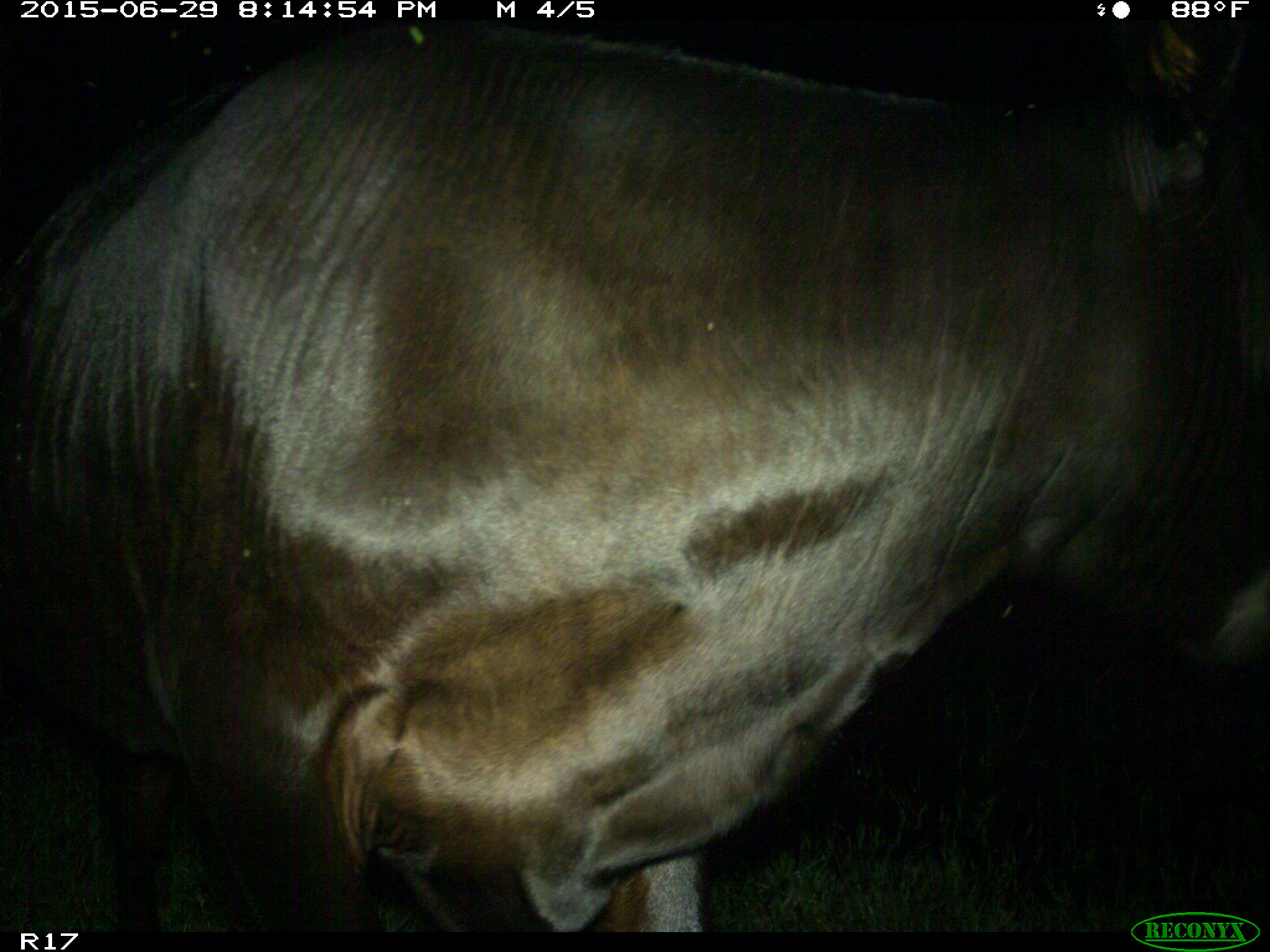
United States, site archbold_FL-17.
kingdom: Animalia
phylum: Chordata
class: Mammalia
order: Artiodactyla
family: Bovidae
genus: Bos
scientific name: Bos taurus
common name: domestic cow